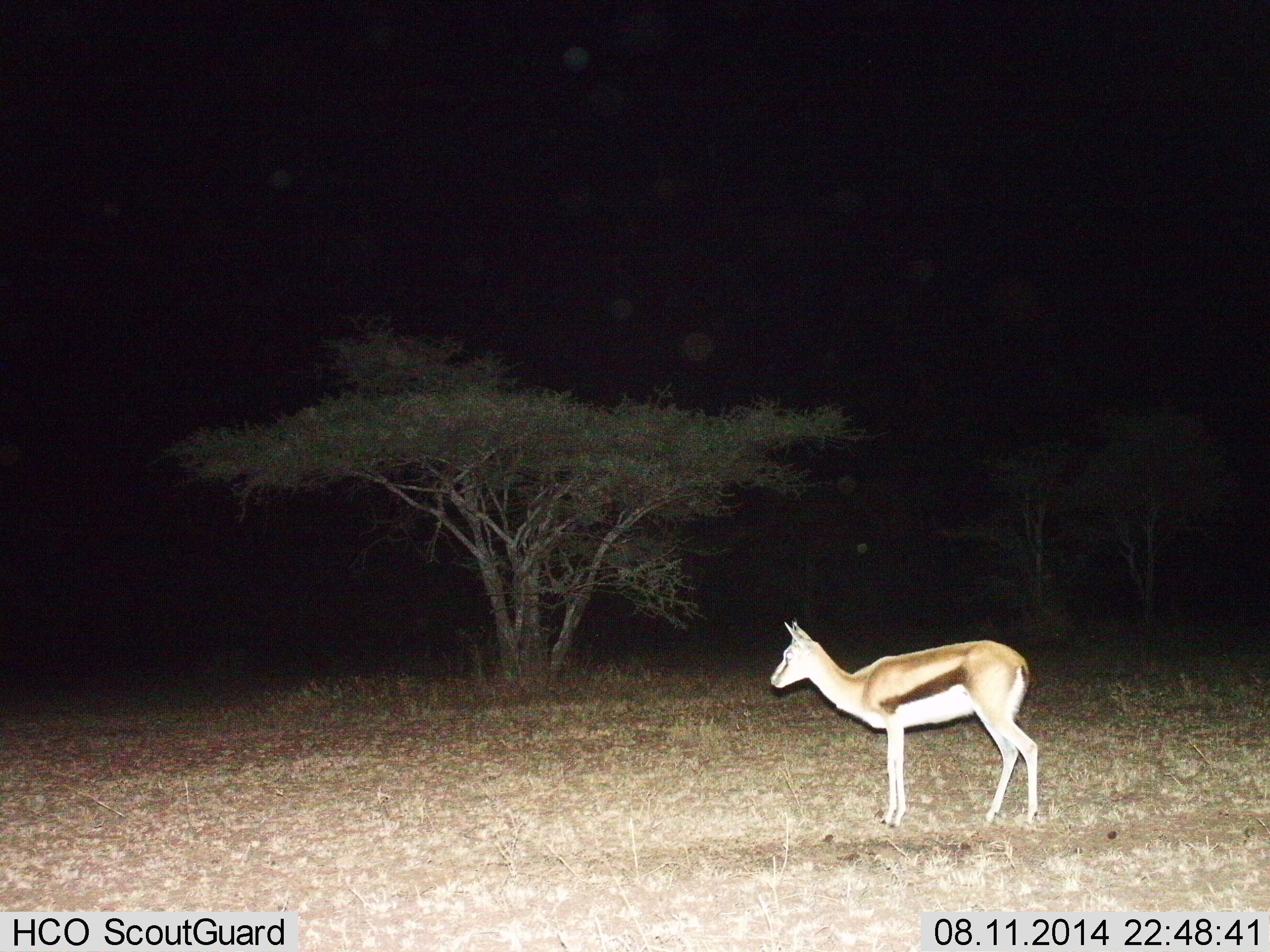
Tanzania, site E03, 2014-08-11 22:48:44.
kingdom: Animalia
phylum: Chordata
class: Mammalia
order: Artiodactyla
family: Bovidae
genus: Eudorcas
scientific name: Eudorcas thomsonii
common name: thomson's gazelle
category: gazellethomsons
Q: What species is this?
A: Gazellethomsons (thomson's gazelle) (Eudorcas thomsonii).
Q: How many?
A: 1.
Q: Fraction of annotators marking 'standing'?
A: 100%.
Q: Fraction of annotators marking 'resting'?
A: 0%.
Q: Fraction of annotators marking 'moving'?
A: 0%.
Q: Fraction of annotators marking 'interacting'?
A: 0%.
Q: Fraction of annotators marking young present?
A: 0%.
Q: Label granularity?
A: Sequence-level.